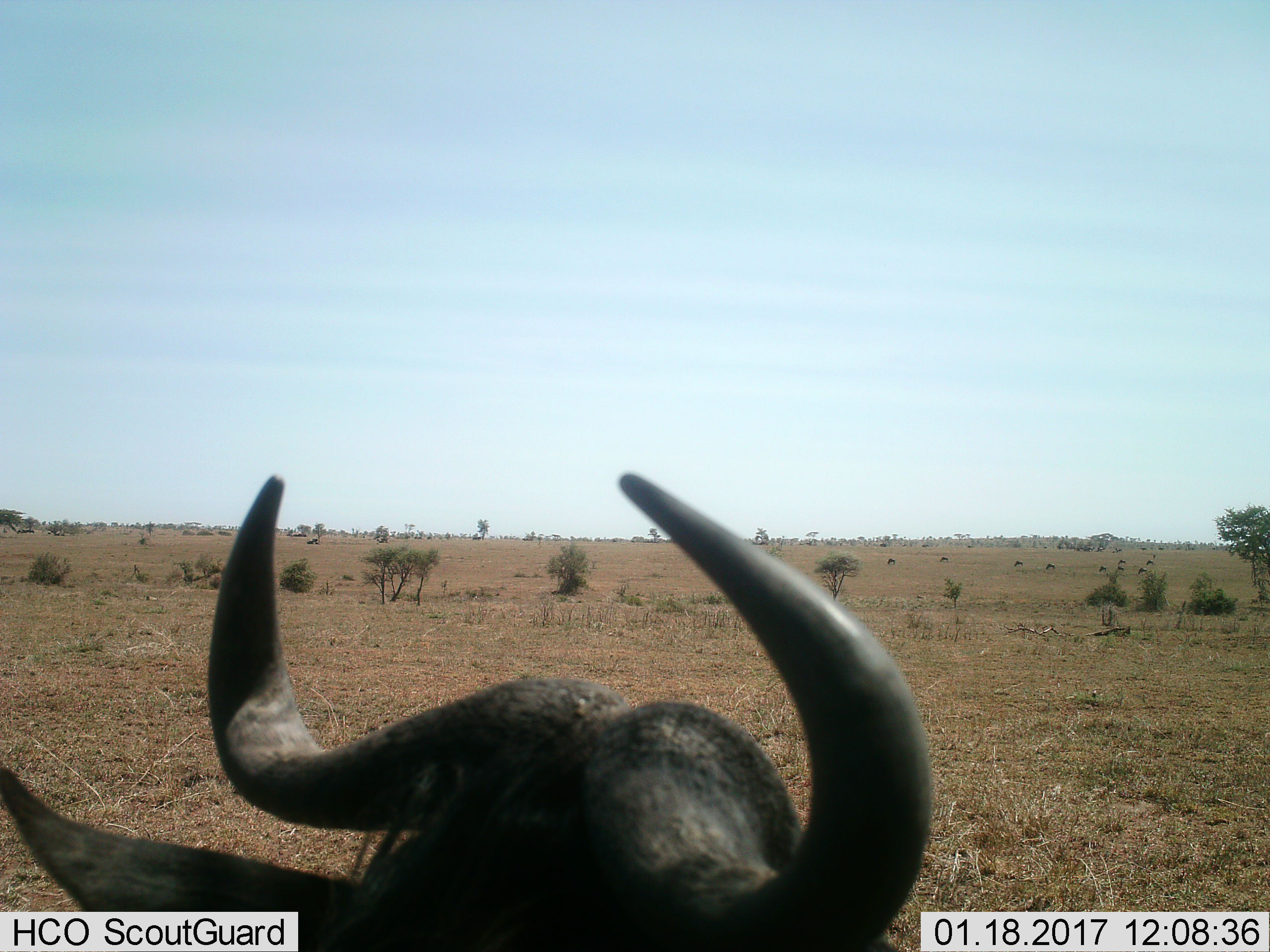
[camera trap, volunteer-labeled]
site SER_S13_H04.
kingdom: Animalia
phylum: Chordata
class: Mammalia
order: Artiodactyla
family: Bovidae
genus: Connochaetes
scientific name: Connochaetes taurinus taurinus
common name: blue wildebeest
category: wildebeestblue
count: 11-50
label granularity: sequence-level